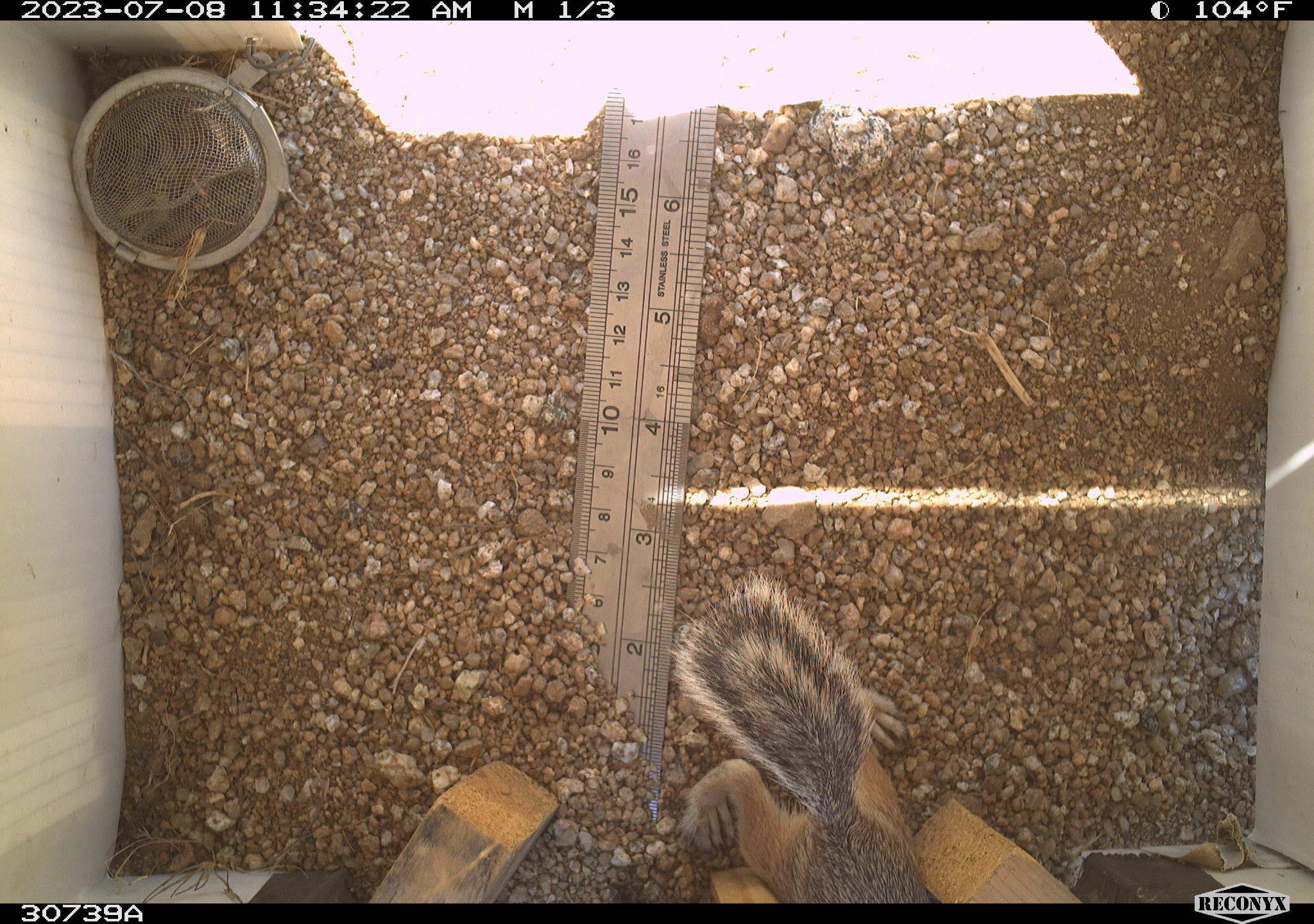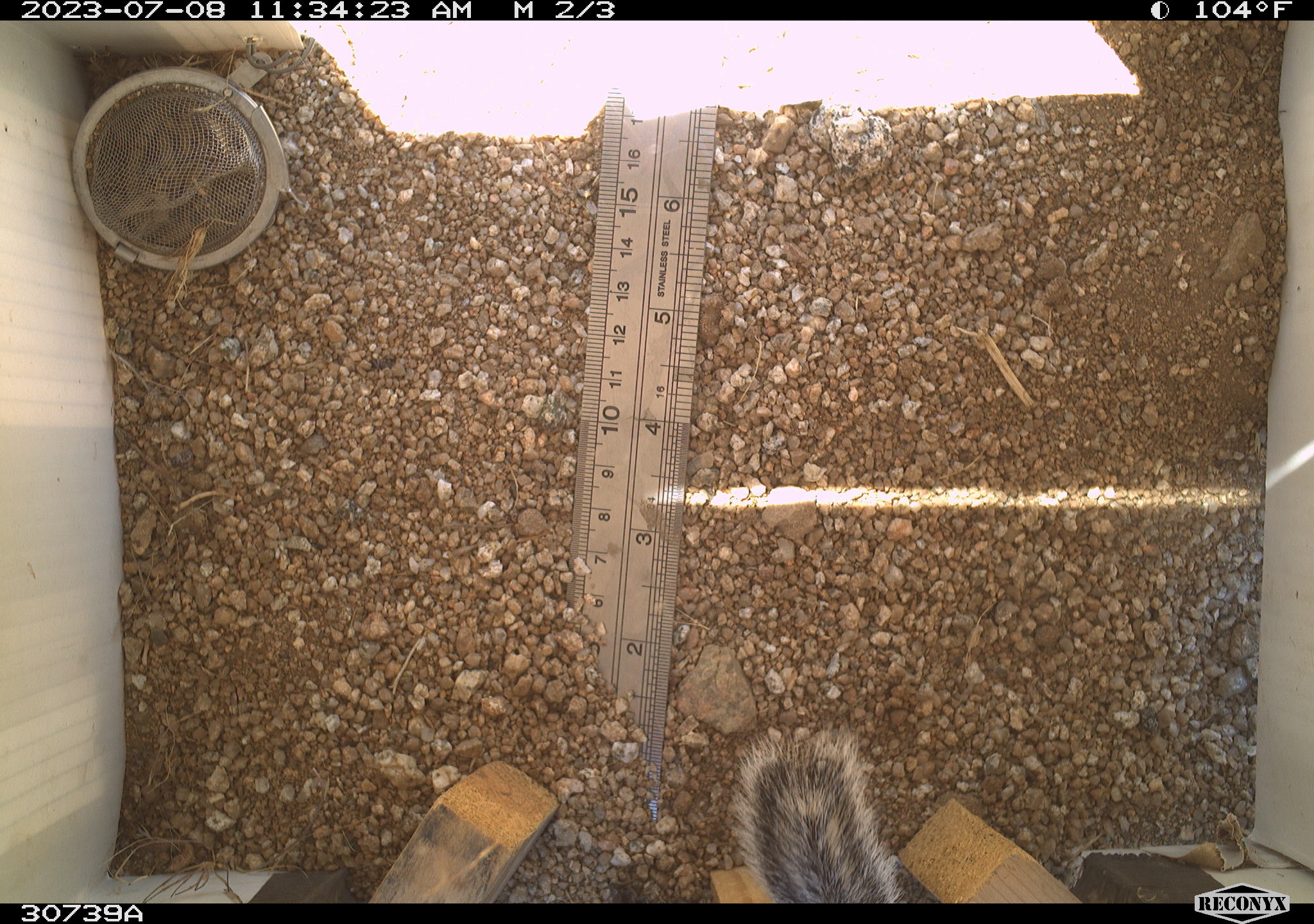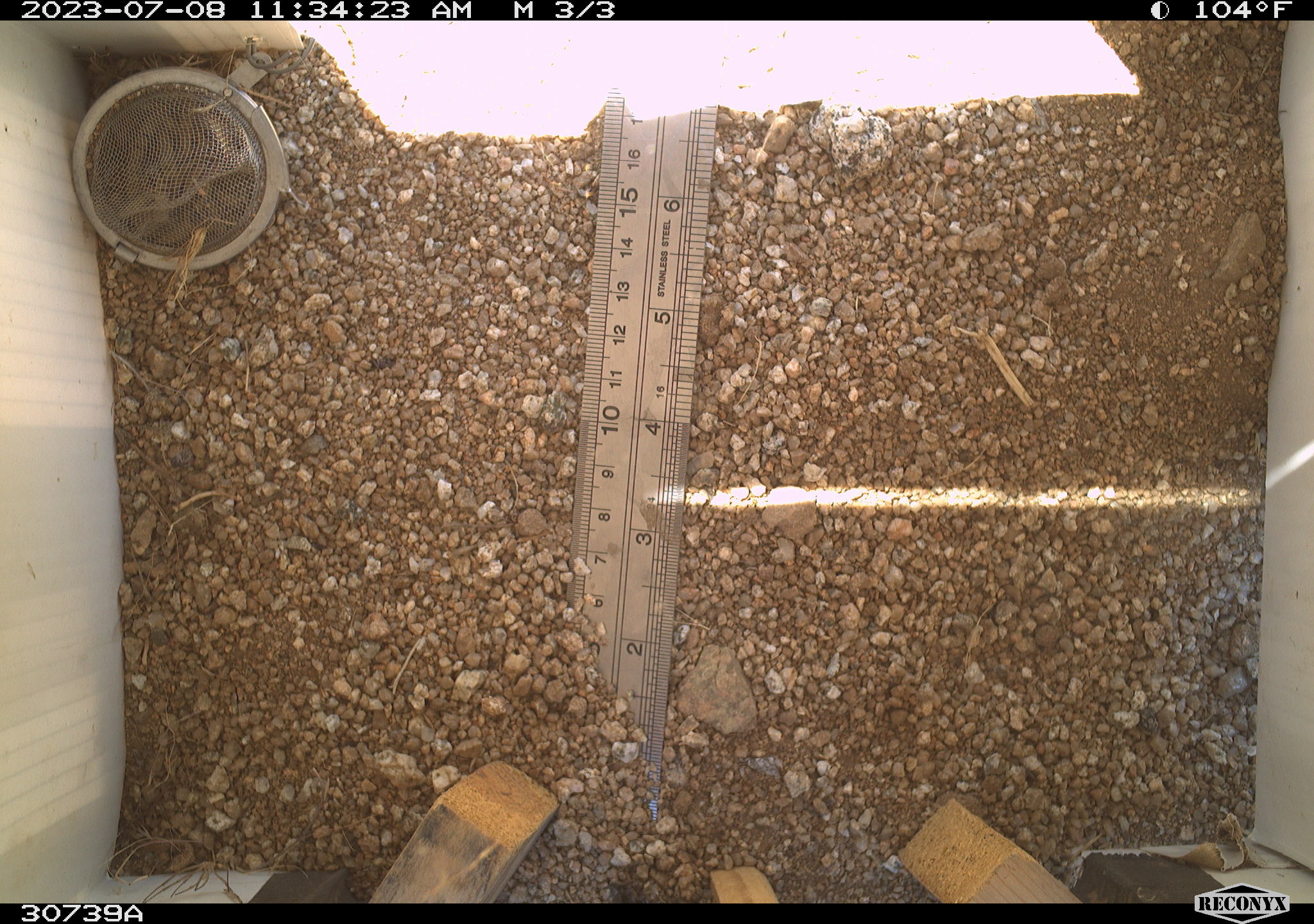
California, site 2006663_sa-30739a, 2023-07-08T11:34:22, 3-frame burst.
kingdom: Animalia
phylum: Chordata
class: Mammalia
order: Rodentia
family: Sciuridae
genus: Ammospermophilus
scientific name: Ammospermophilus leucurus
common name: white-tailed antelope squirrel